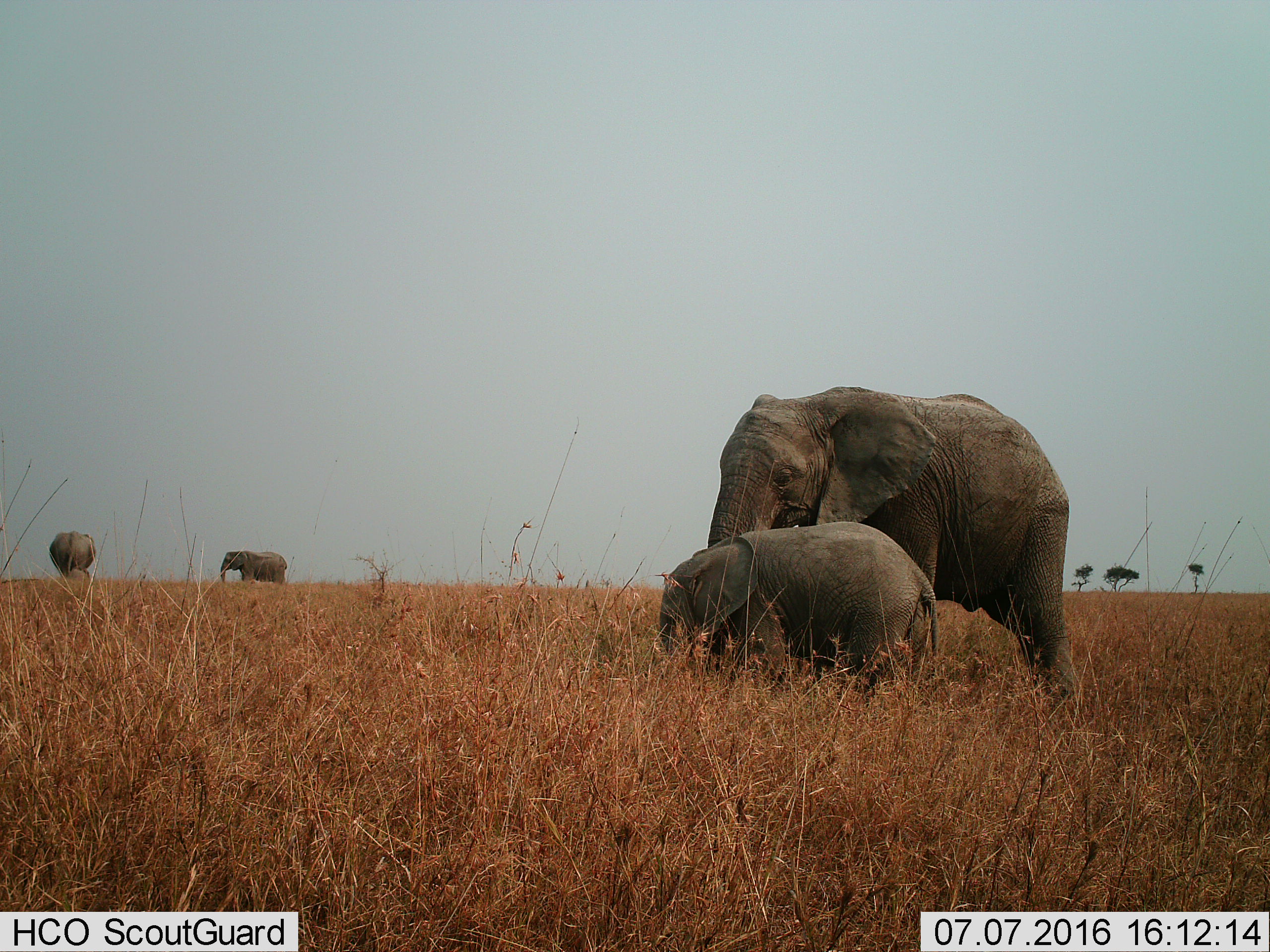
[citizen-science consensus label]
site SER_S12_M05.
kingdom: Animalia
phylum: Chordata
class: Mammalia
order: Proboscidea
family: Elephantidae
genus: Loxodonta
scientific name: Loxodonta africana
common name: african bush elephant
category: elephant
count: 4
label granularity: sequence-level